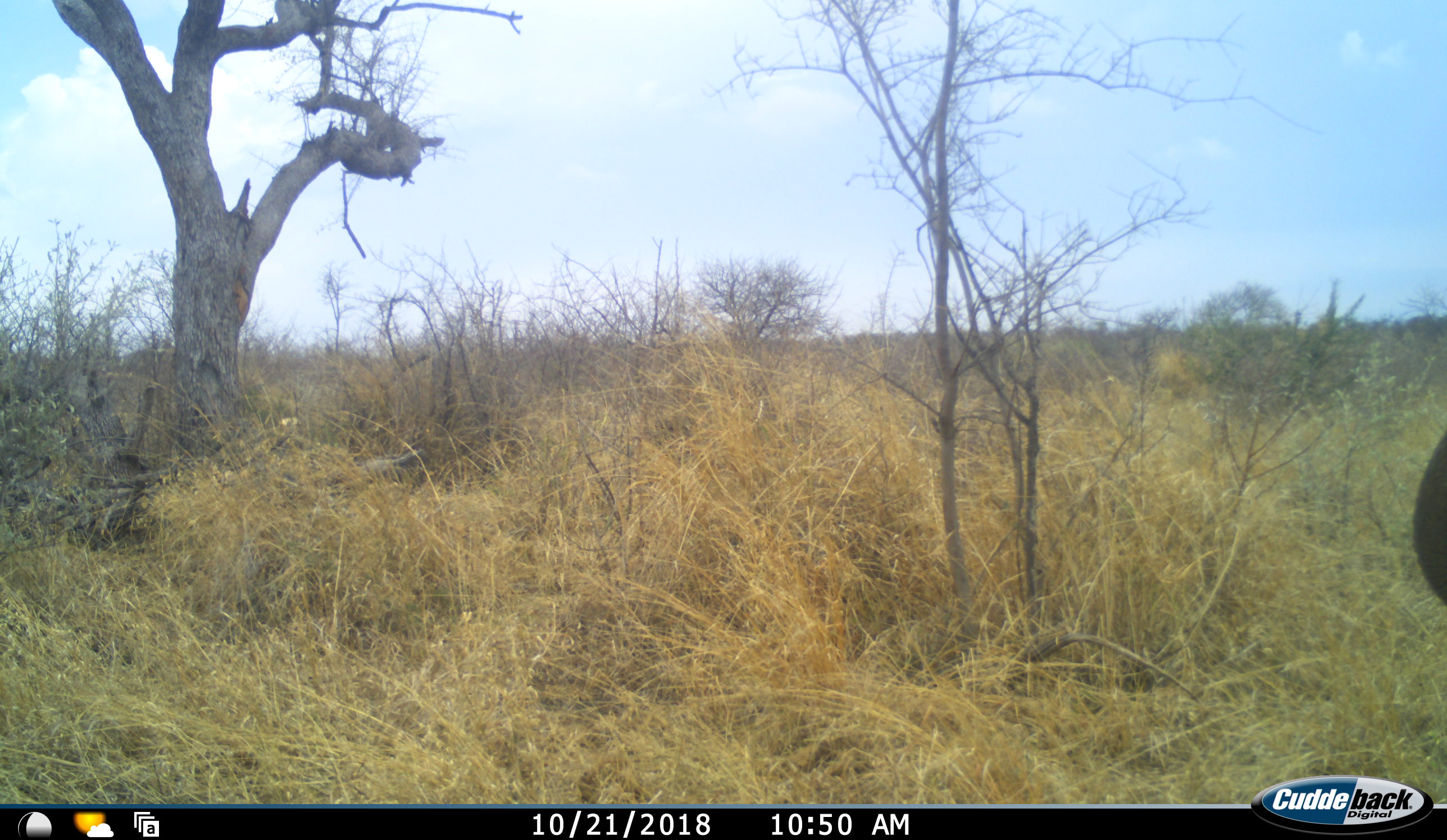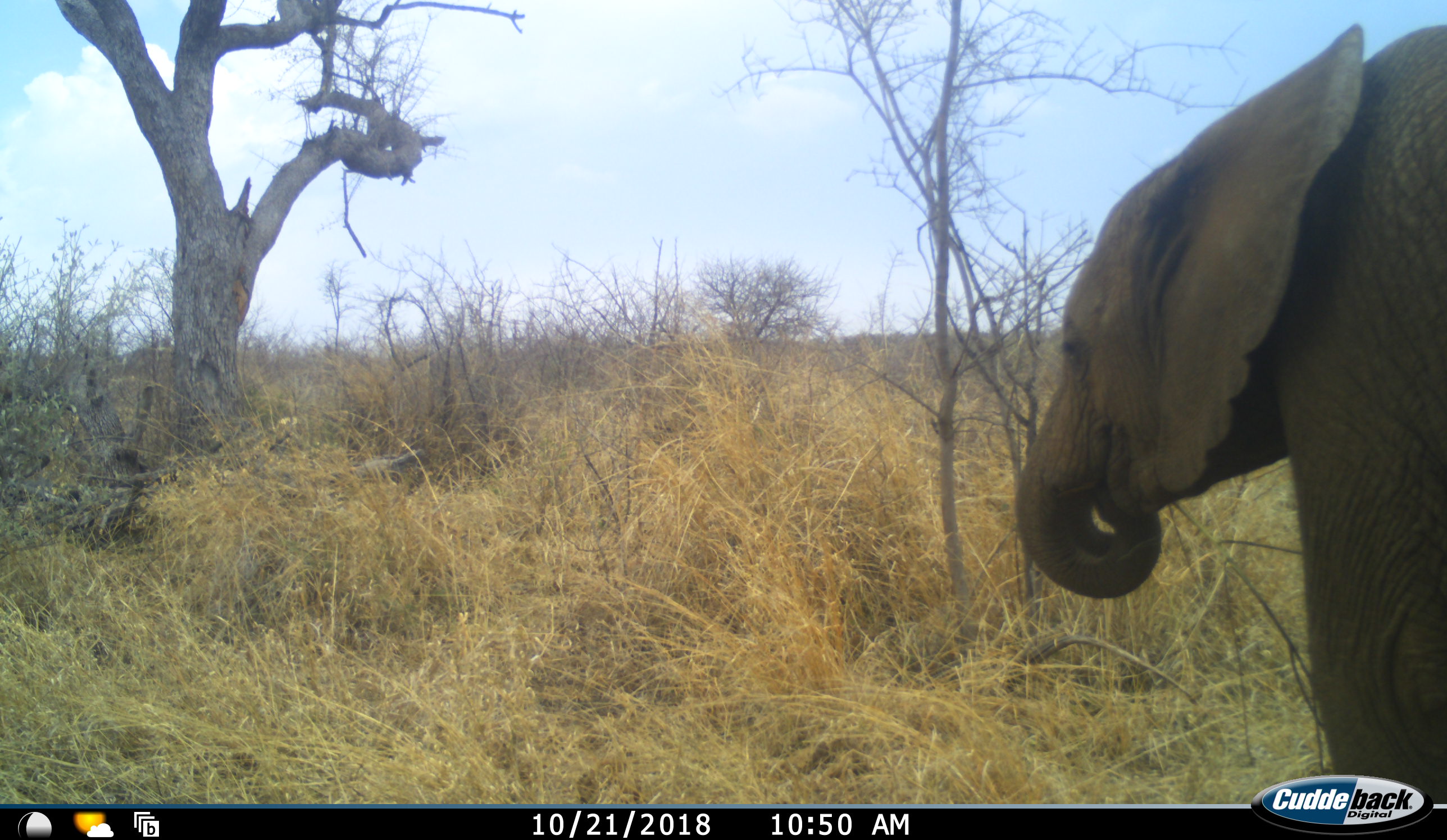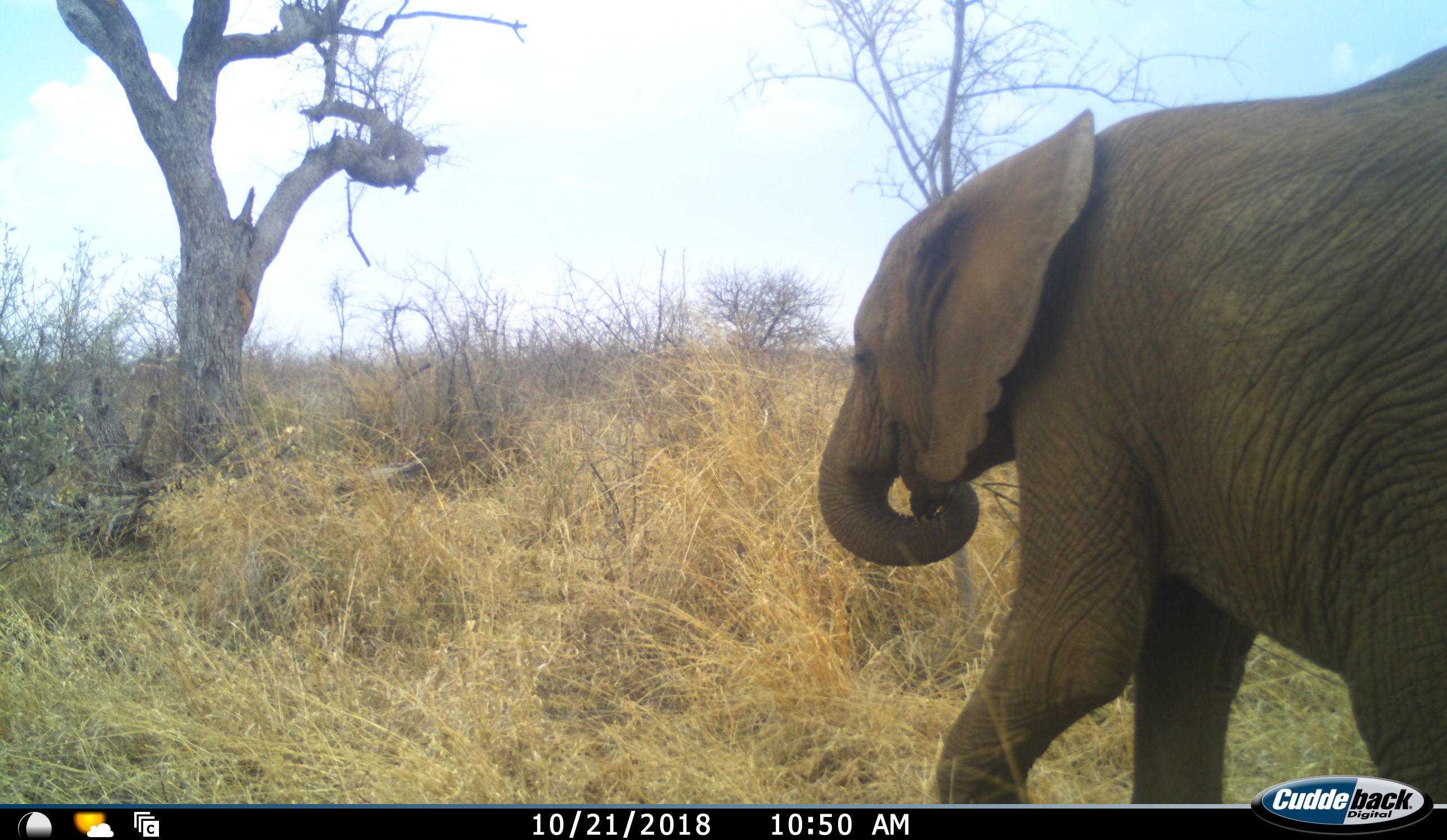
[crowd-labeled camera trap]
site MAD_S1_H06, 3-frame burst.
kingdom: Animalia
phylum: Chordata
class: Mammalia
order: Proboscidea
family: Elephantidae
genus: Loxodonta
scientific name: Loxodonta africana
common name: african bush elephant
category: elephant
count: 1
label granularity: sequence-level